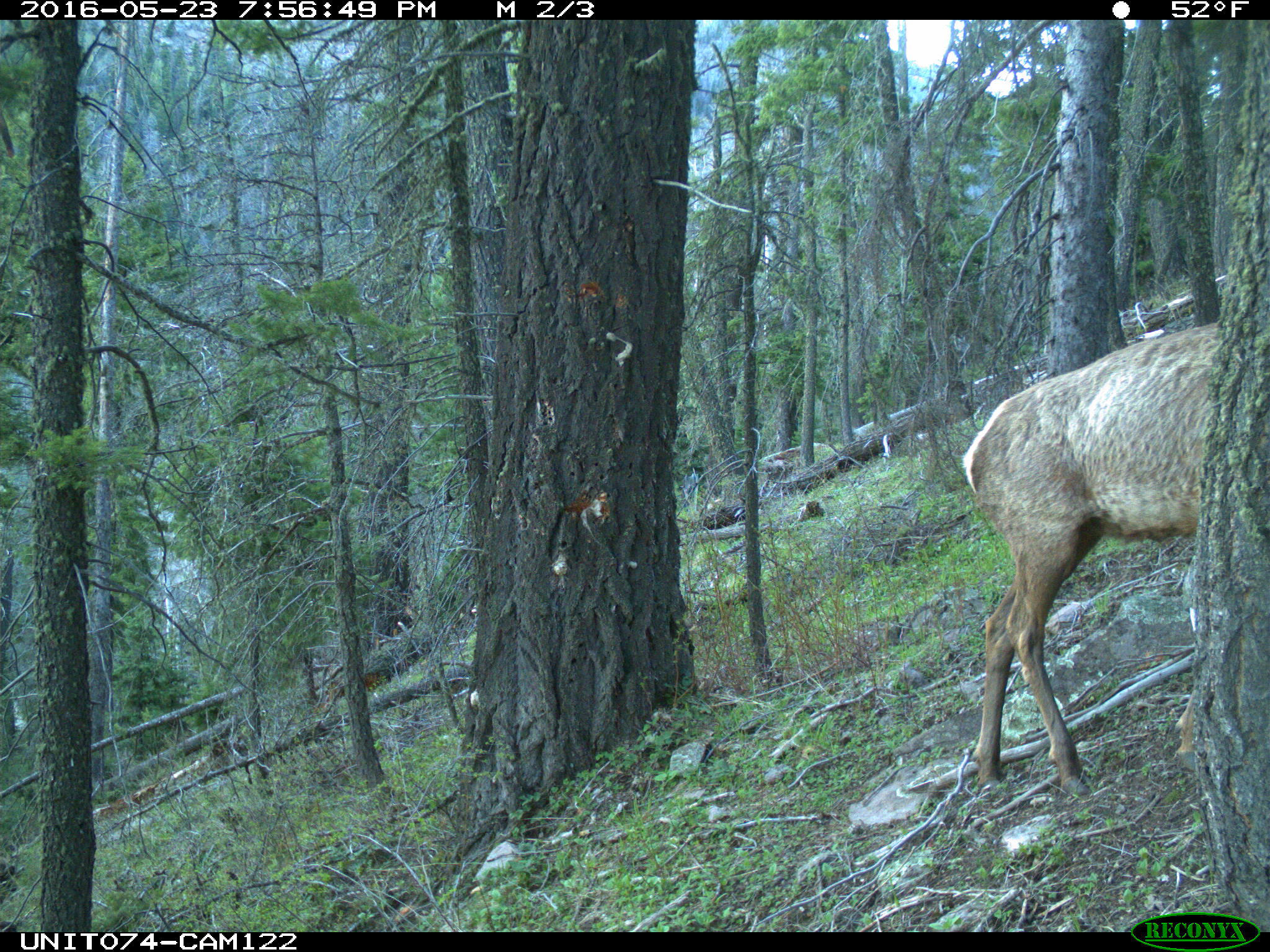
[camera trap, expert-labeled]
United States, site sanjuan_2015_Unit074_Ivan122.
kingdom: Animalia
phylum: Chordata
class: Mammalia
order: Artiodactyla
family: Cervidae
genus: Cervus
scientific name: Cervus elaphus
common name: red deer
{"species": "Cervus elaphus (red deer)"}